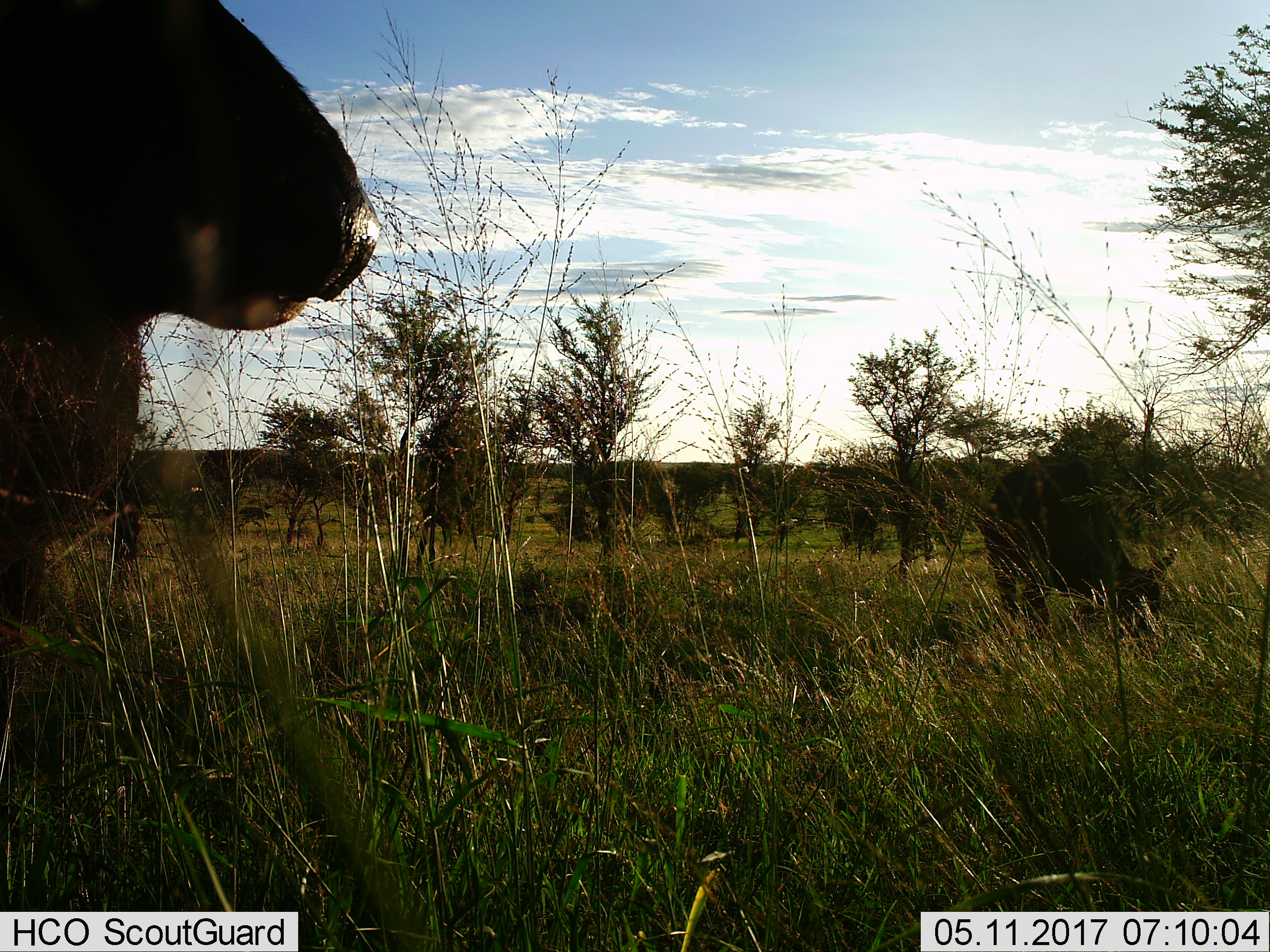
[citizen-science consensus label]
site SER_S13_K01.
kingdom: Animalia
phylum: Chordata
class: Mammalia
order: Artiodactyla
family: Bovidae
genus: Syncerus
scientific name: Syncerus caffer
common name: african buffalo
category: buffalo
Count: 2.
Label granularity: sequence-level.